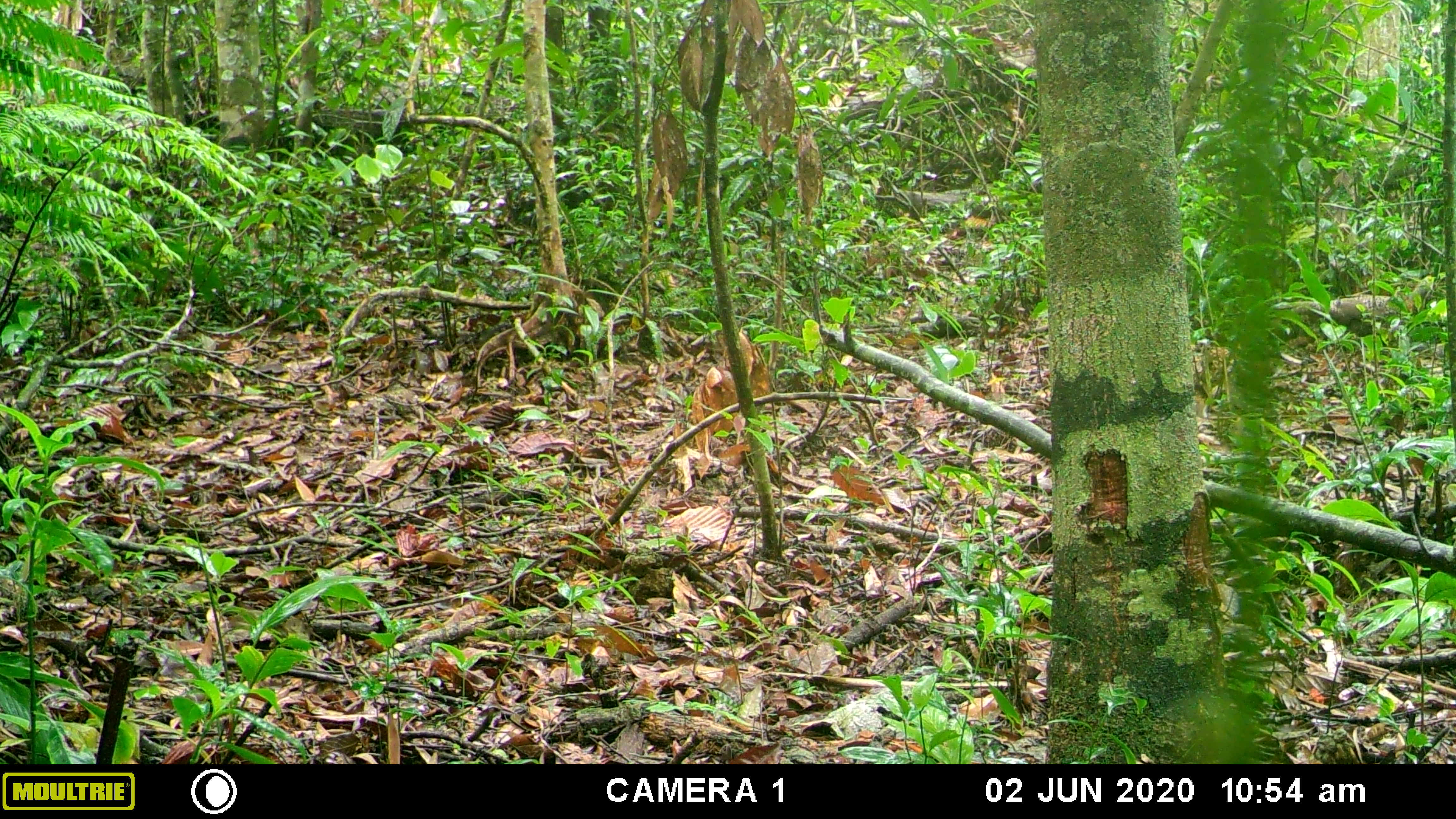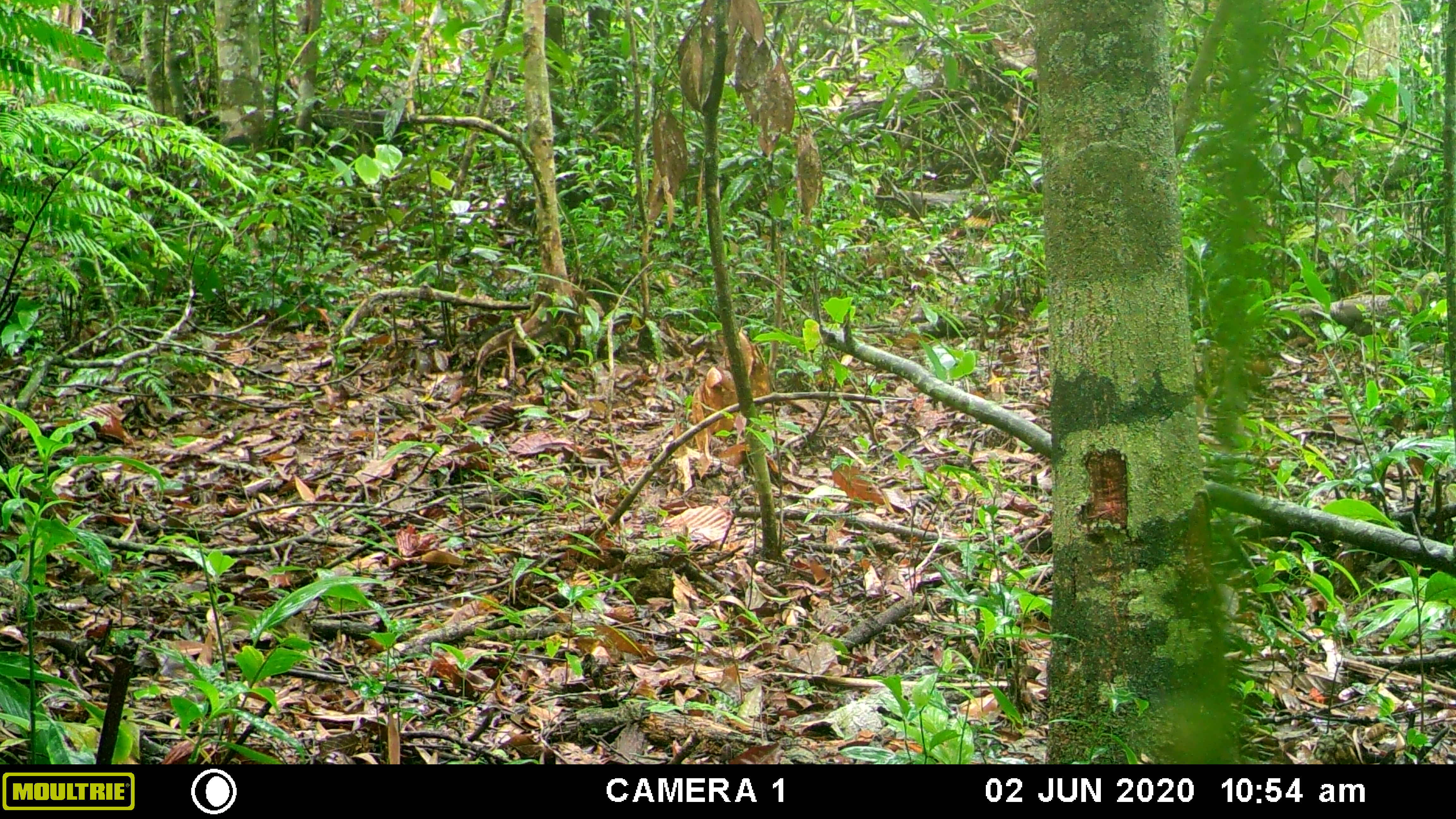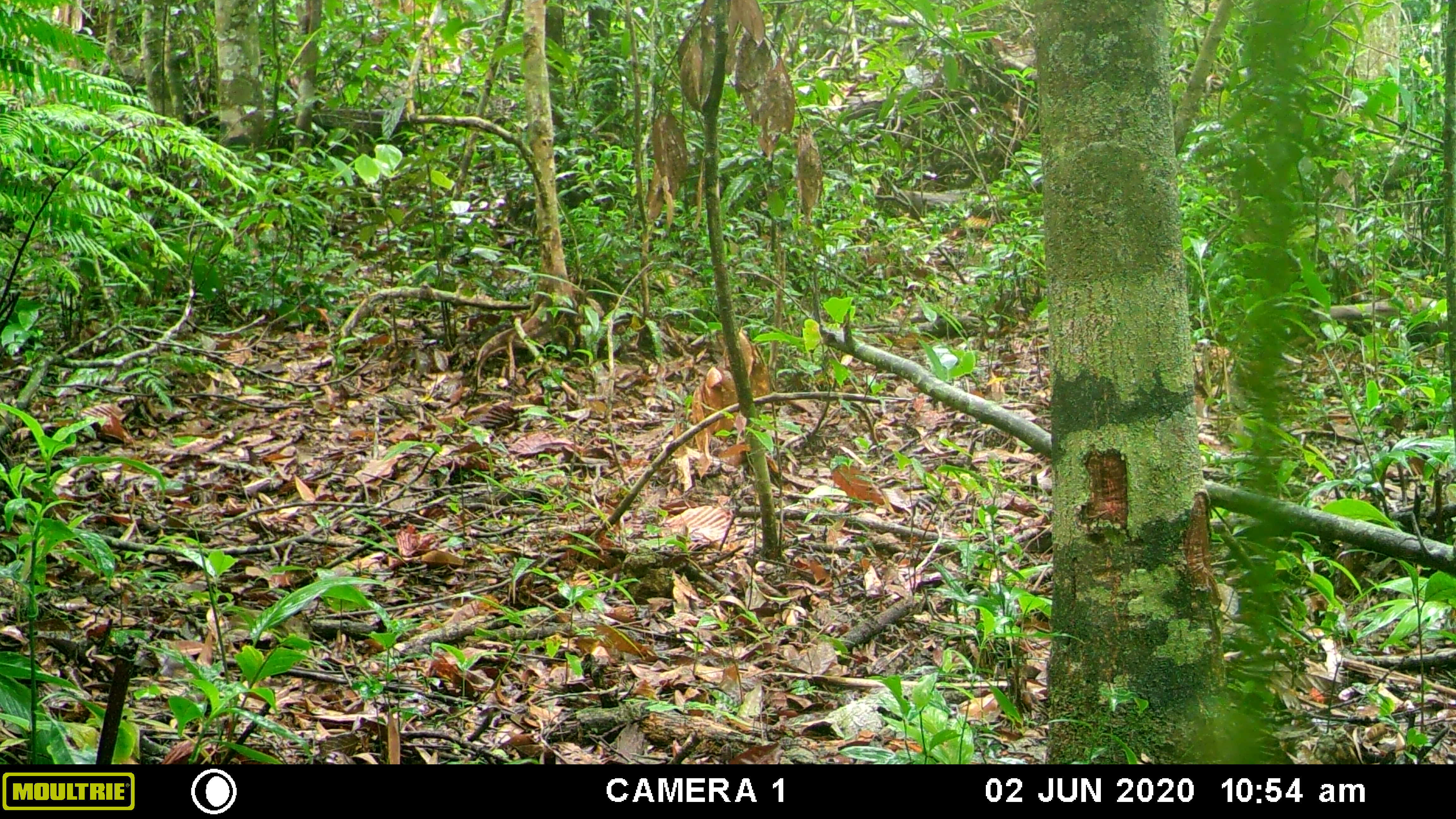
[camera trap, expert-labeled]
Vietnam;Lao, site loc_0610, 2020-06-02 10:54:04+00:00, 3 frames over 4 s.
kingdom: Animalia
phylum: Chordata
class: Aves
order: Galliformes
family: Phasianidae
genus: Polyplectron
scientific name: Polyplectron bicalcaratum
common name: gray peacock-pheasant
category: grey peacock pheasant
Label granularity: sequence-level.